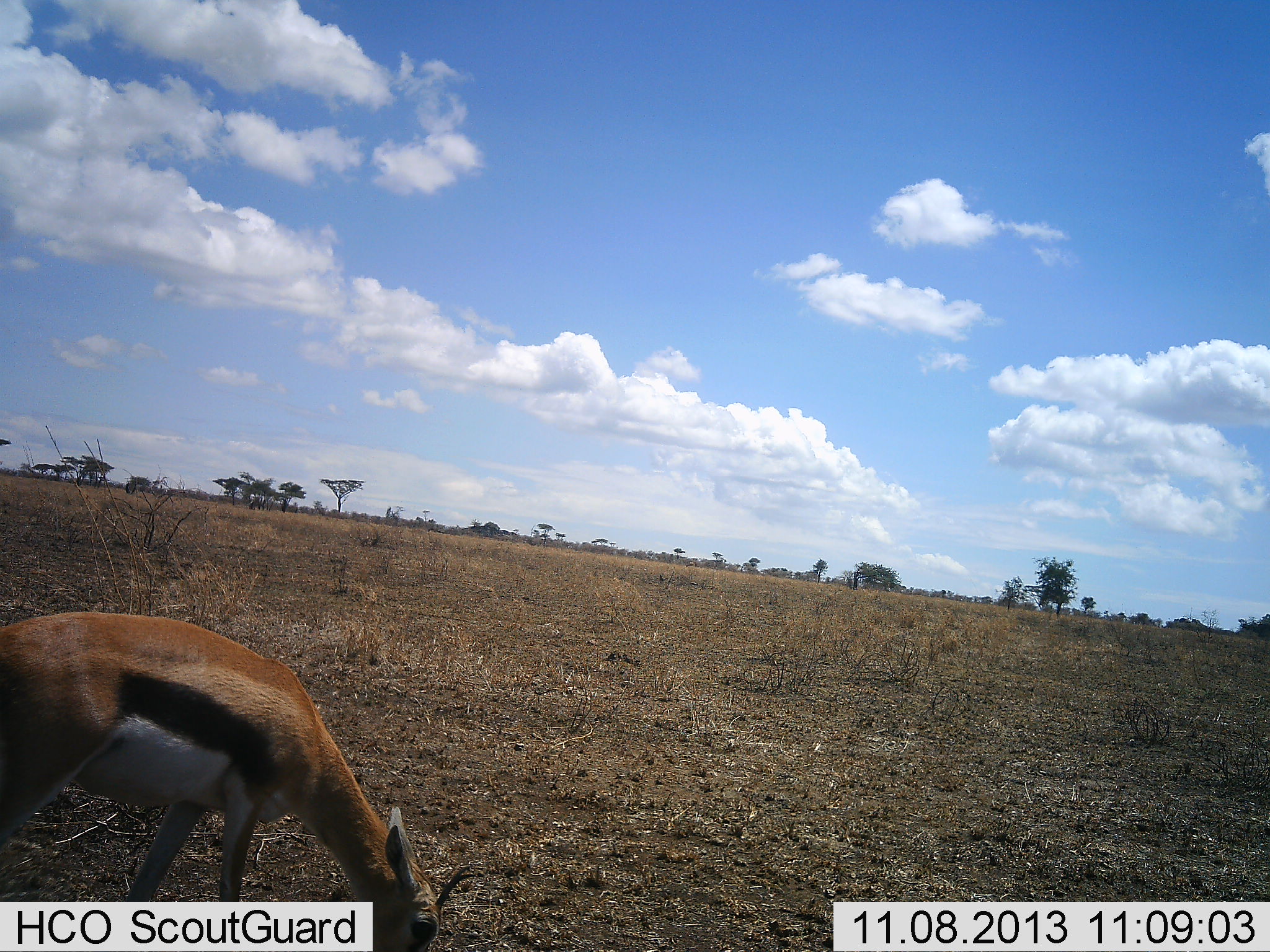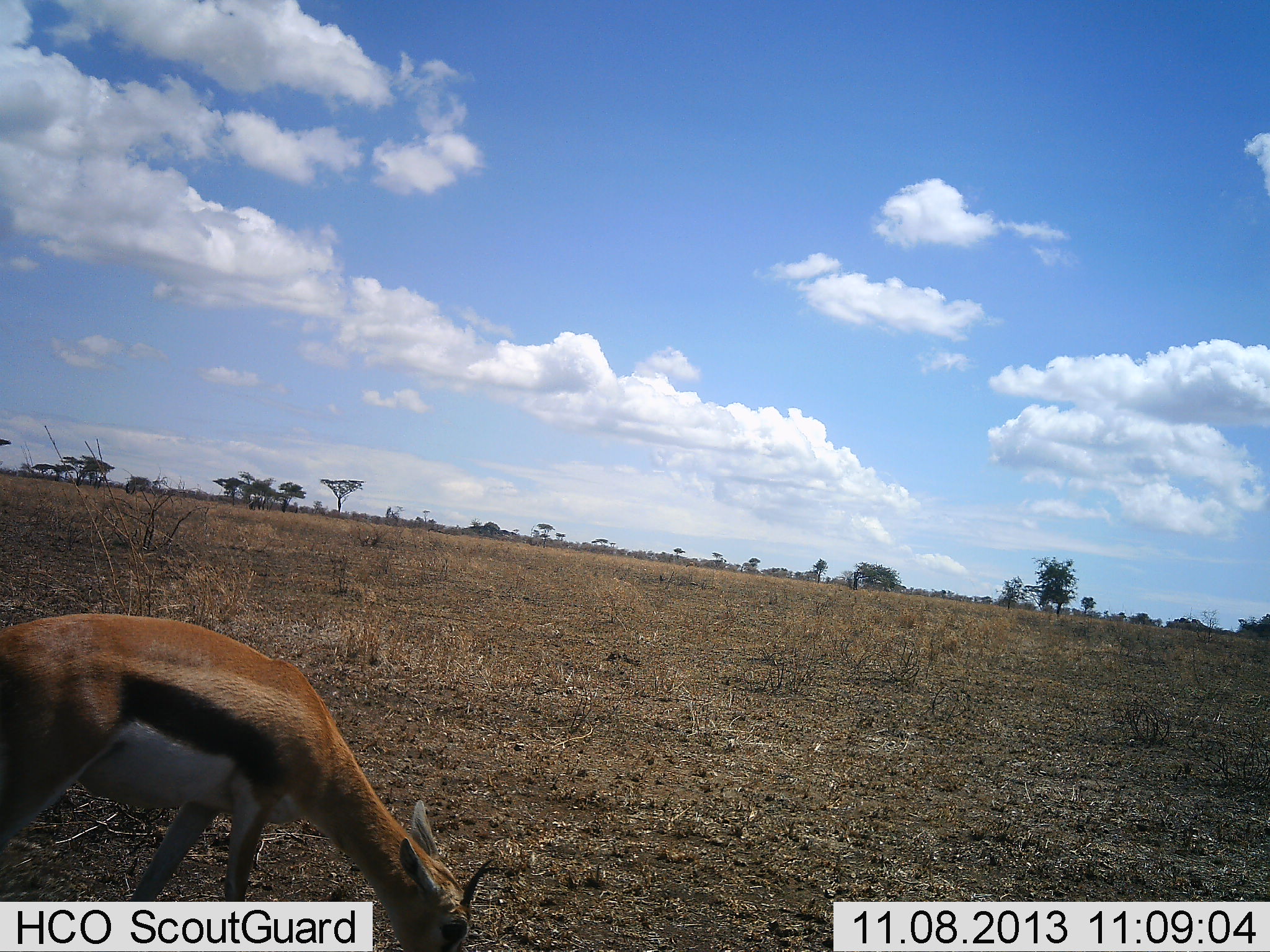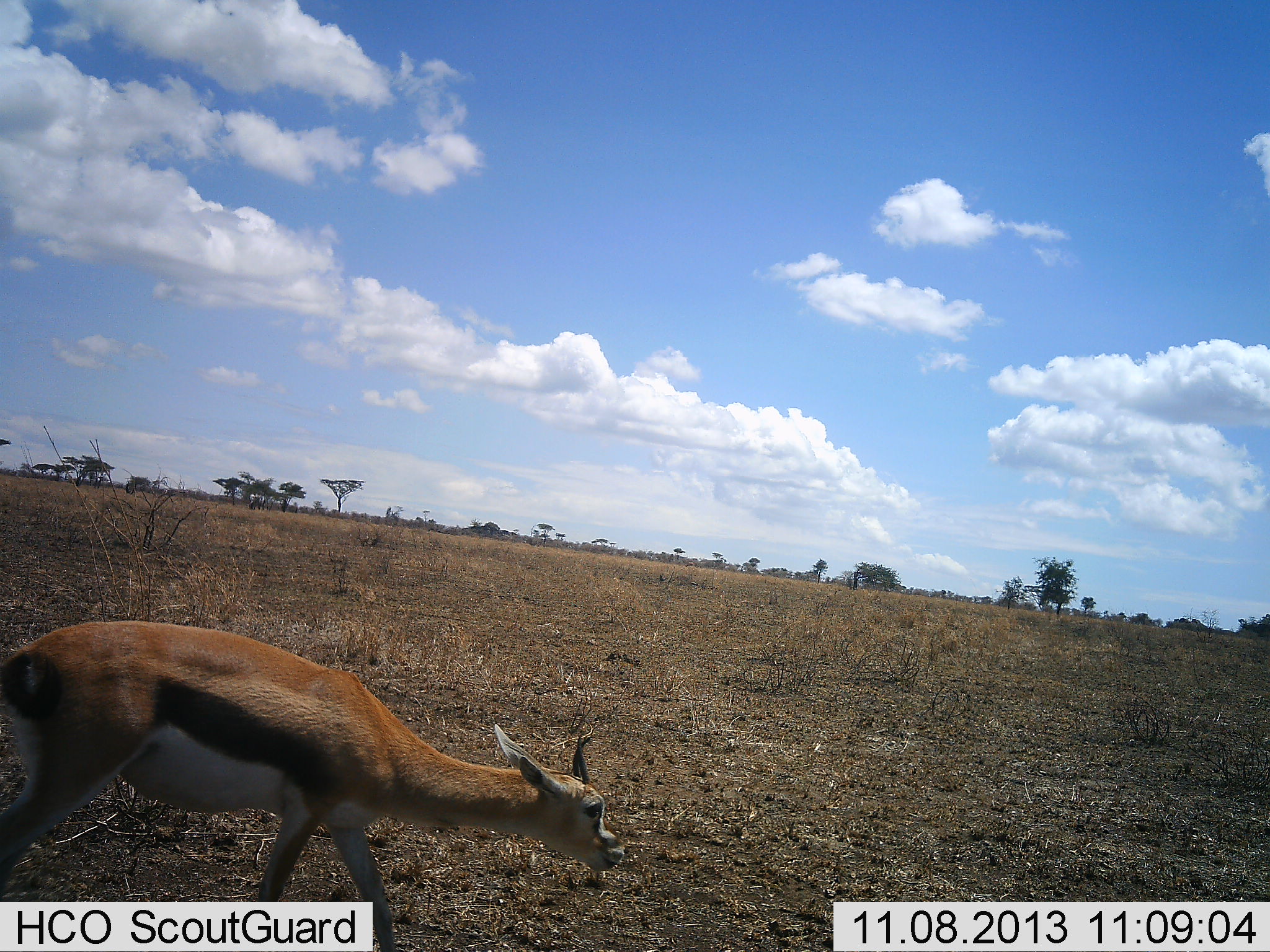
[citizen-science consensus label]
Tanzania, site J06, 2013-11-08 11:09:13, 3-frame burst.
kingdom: Animalia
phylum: Chordata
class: Mammalia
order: Artiodactyla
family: Bovidae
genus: Eudorcas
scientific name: Eudorcas thomsonii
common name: thomson's gazelle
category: gazellethomsons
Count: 1.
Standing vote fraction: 20%.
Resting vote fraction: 0%.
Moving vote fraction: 8%.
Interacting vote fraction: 0%.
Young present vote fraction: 0%.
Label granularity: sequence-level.